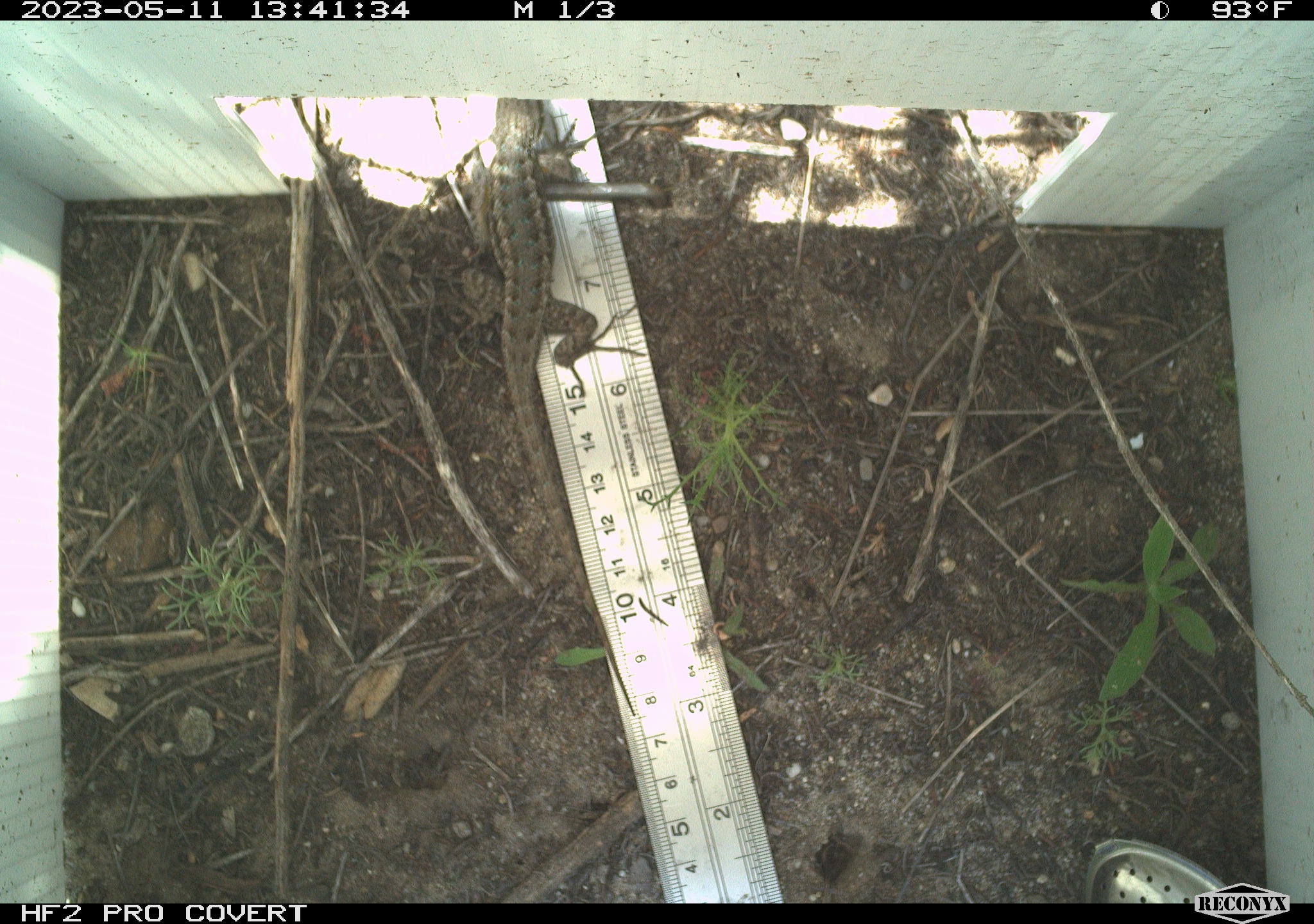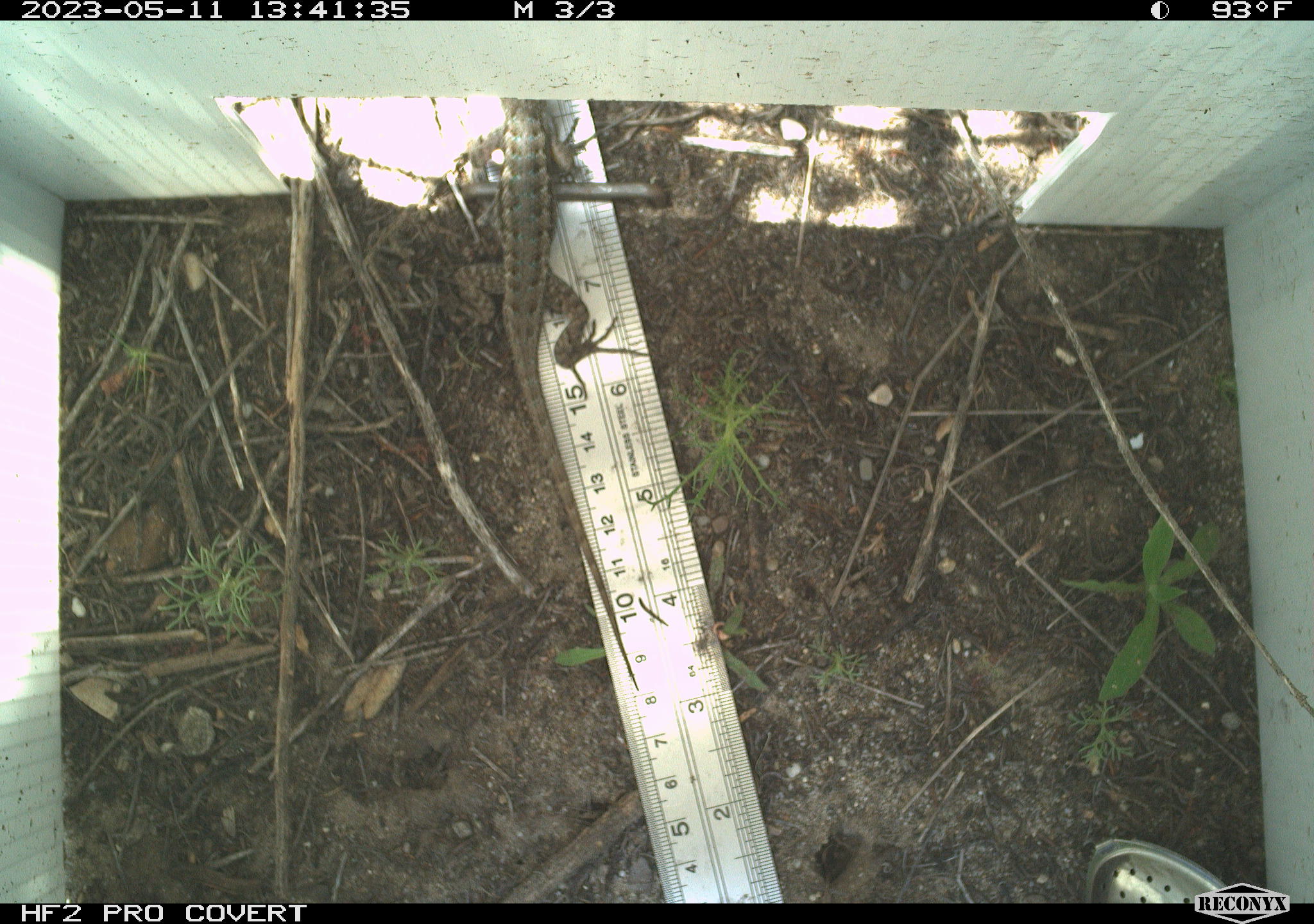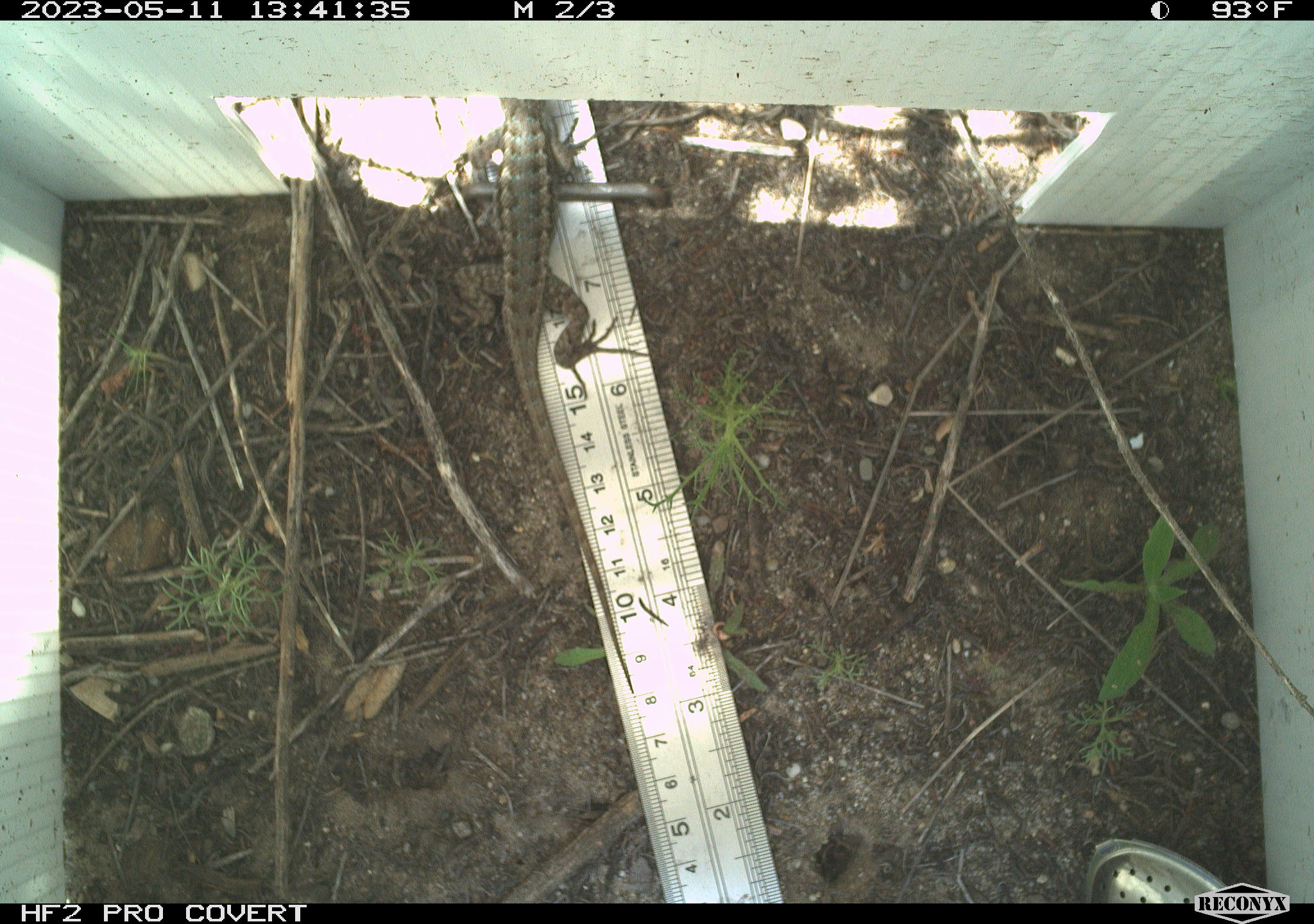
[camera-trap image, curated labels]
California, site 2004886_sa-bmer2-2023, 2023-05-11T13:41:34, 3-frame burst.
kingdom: Animalia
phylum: Chordata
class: Reptilia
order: Squamata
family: Phrynosomatidae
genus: Sceloporus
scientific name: Sceloporus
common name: spiny lizards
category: sceloporus species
Sceloporus species (spiny lizards) (Sceloporus).